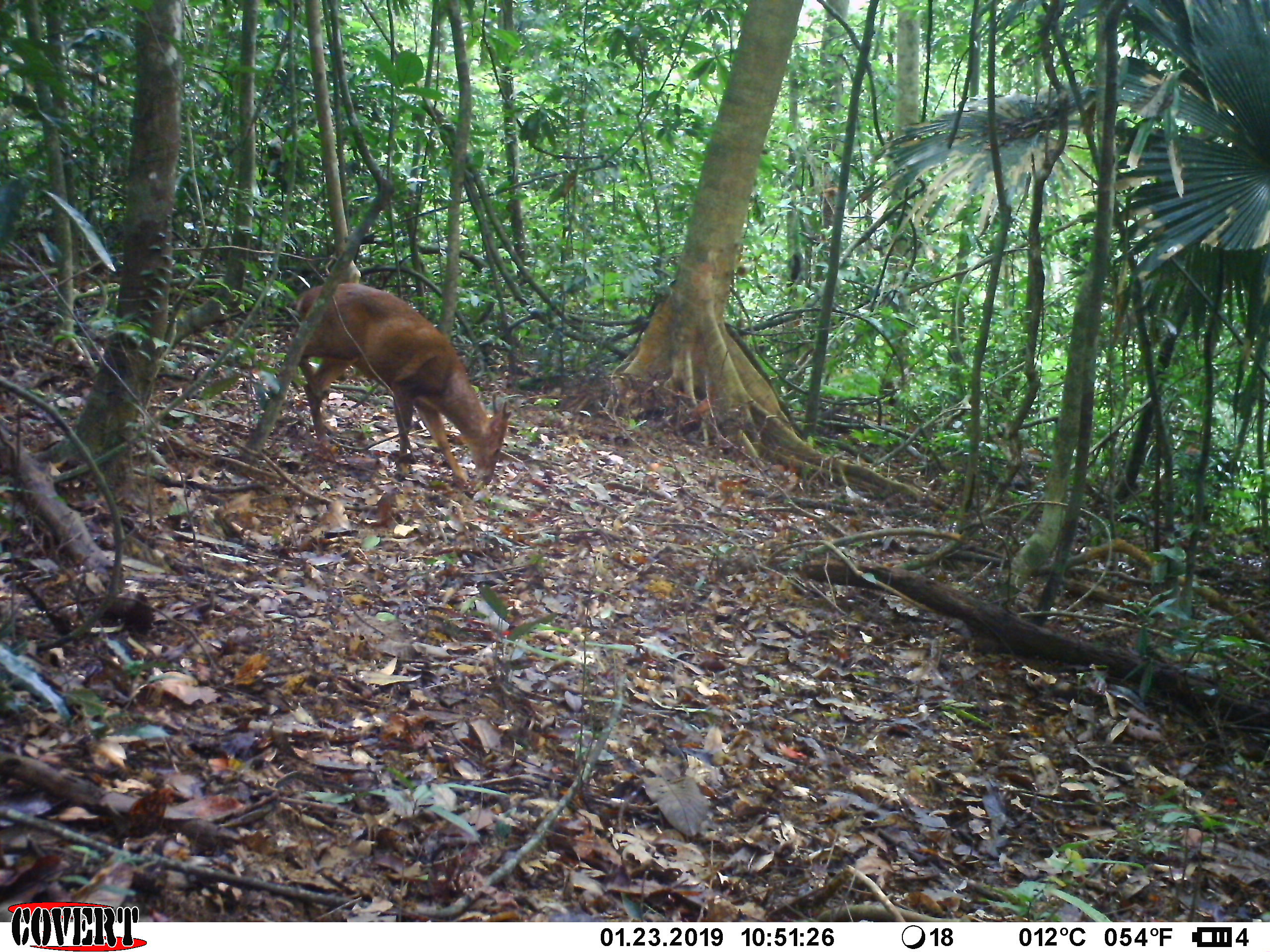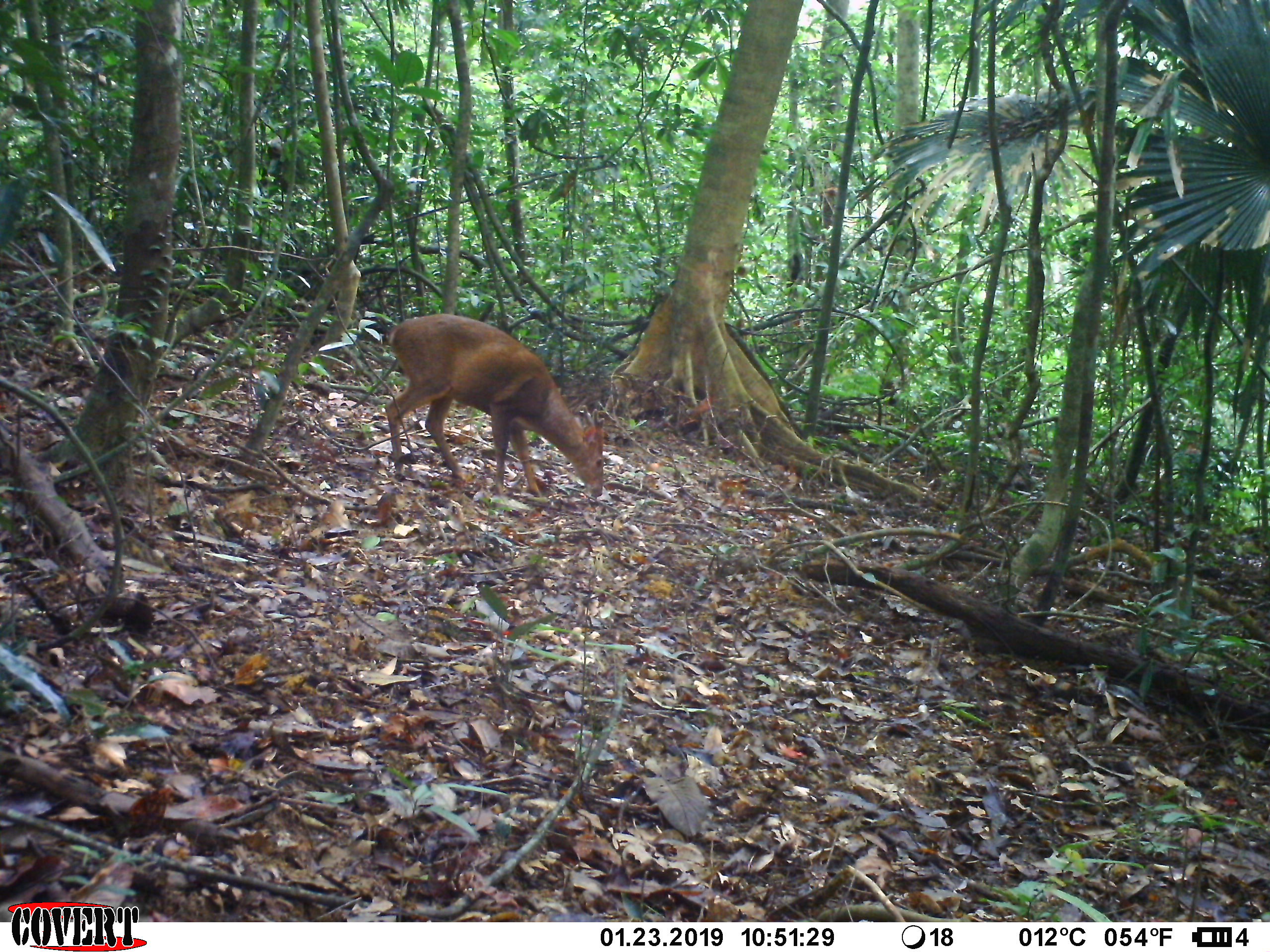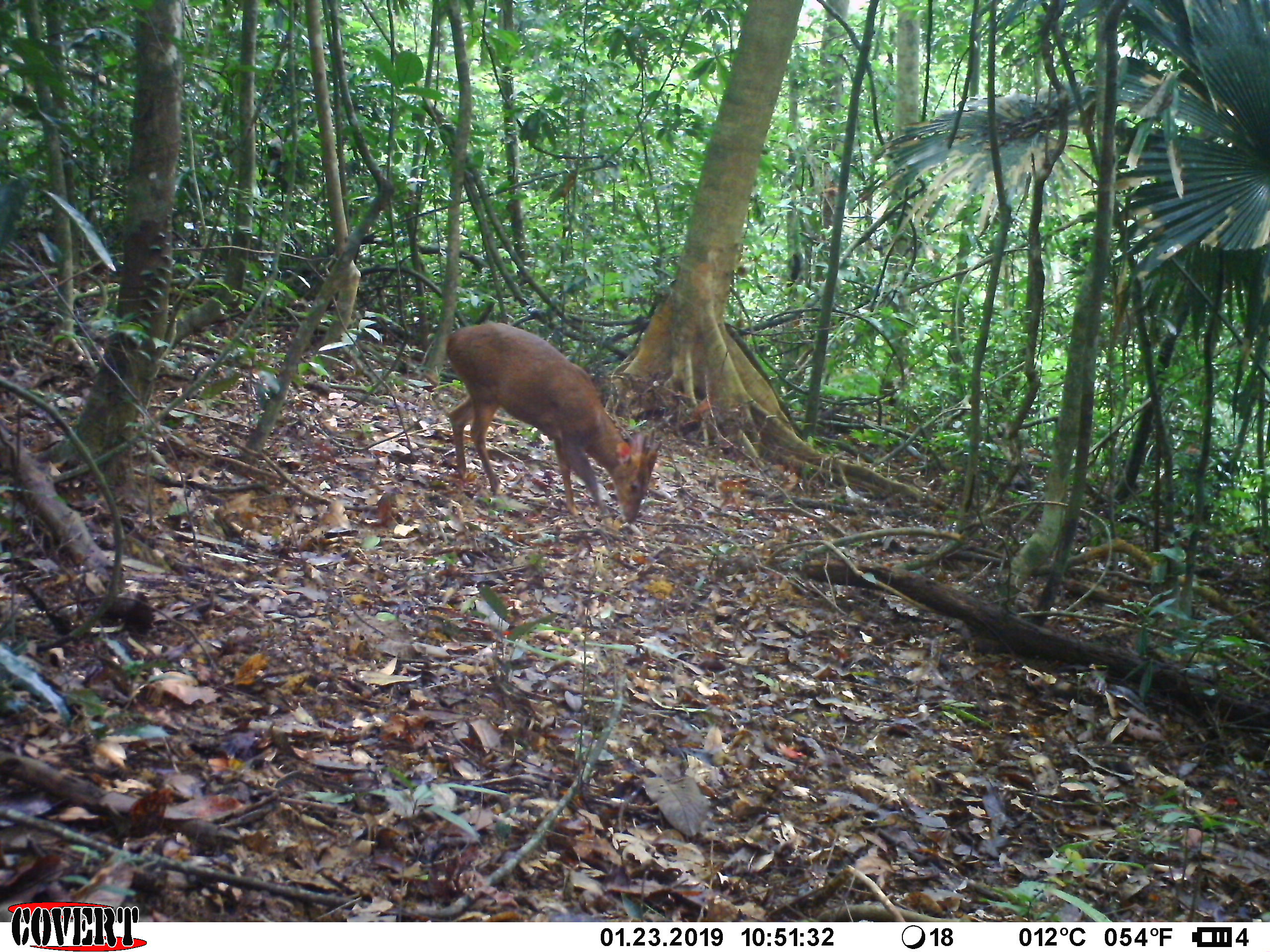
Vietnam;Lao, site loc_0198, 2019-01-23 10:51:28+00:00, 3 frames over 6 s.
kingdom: Animalia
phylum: Chordata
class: Mammalia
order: Artiodactyla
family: Cervidae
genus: Muntiacus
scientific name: Muntiacus vuquangensis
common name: large-antlered muntjac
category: large antlered muntjac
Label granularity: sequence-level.